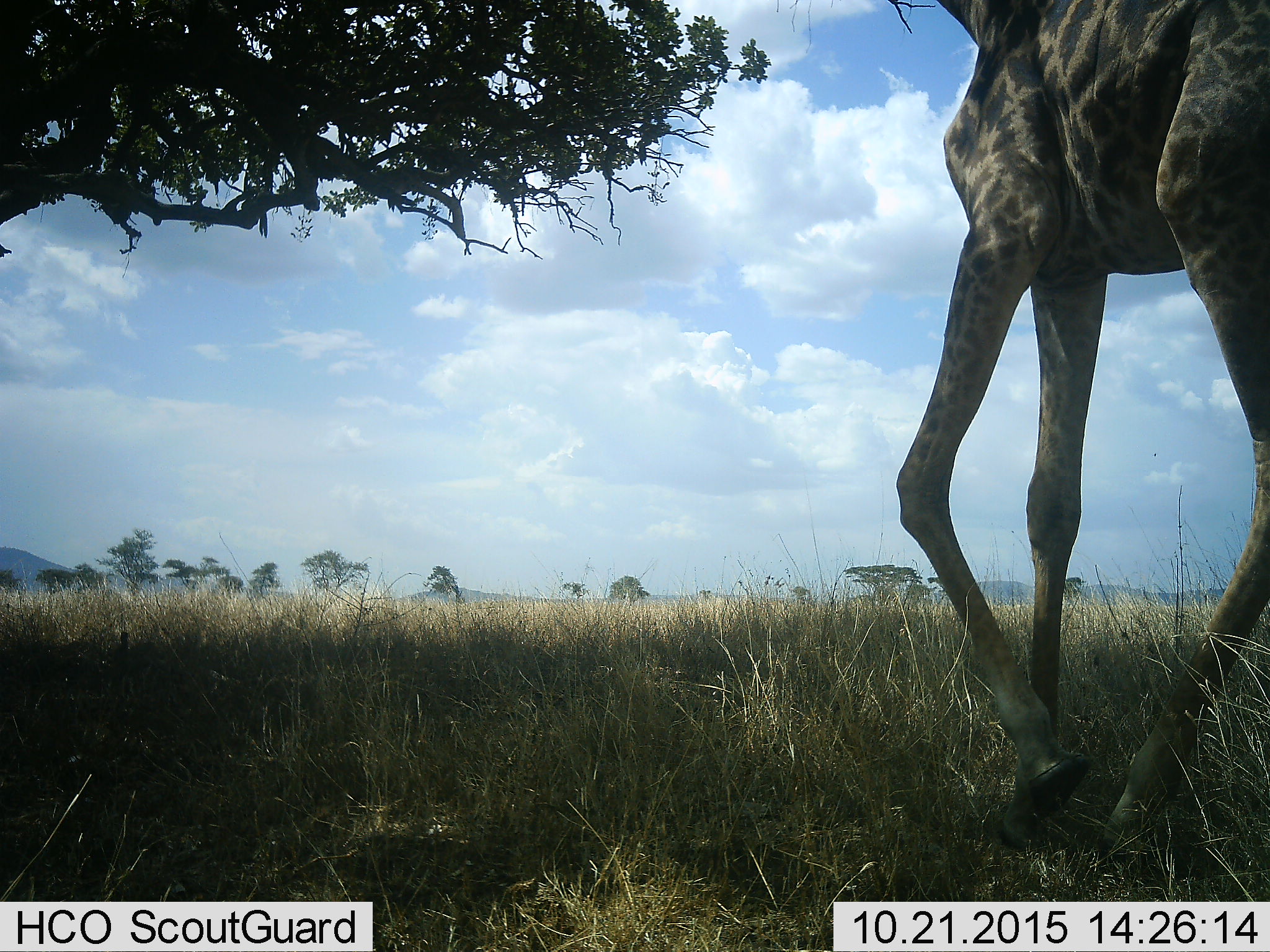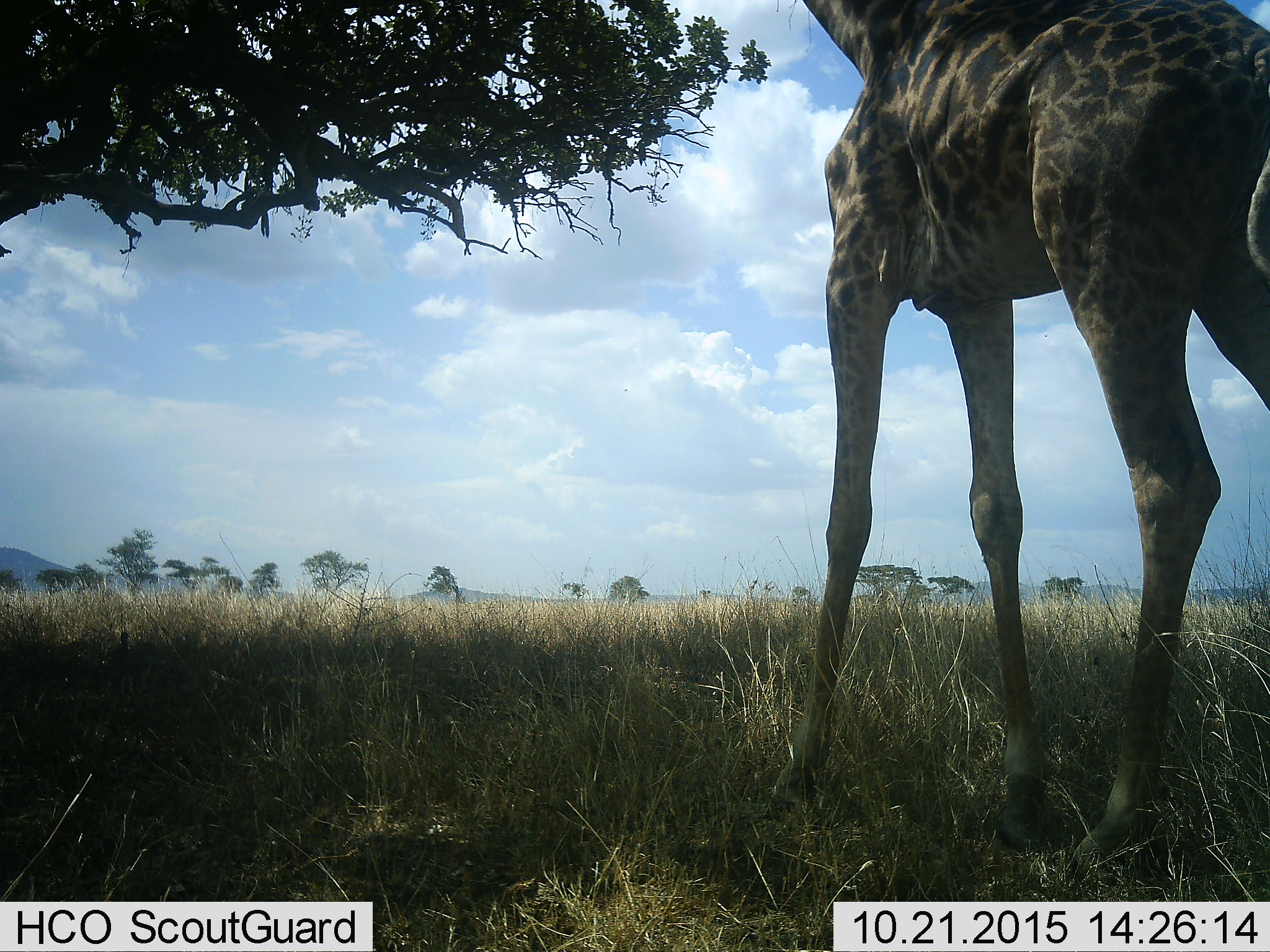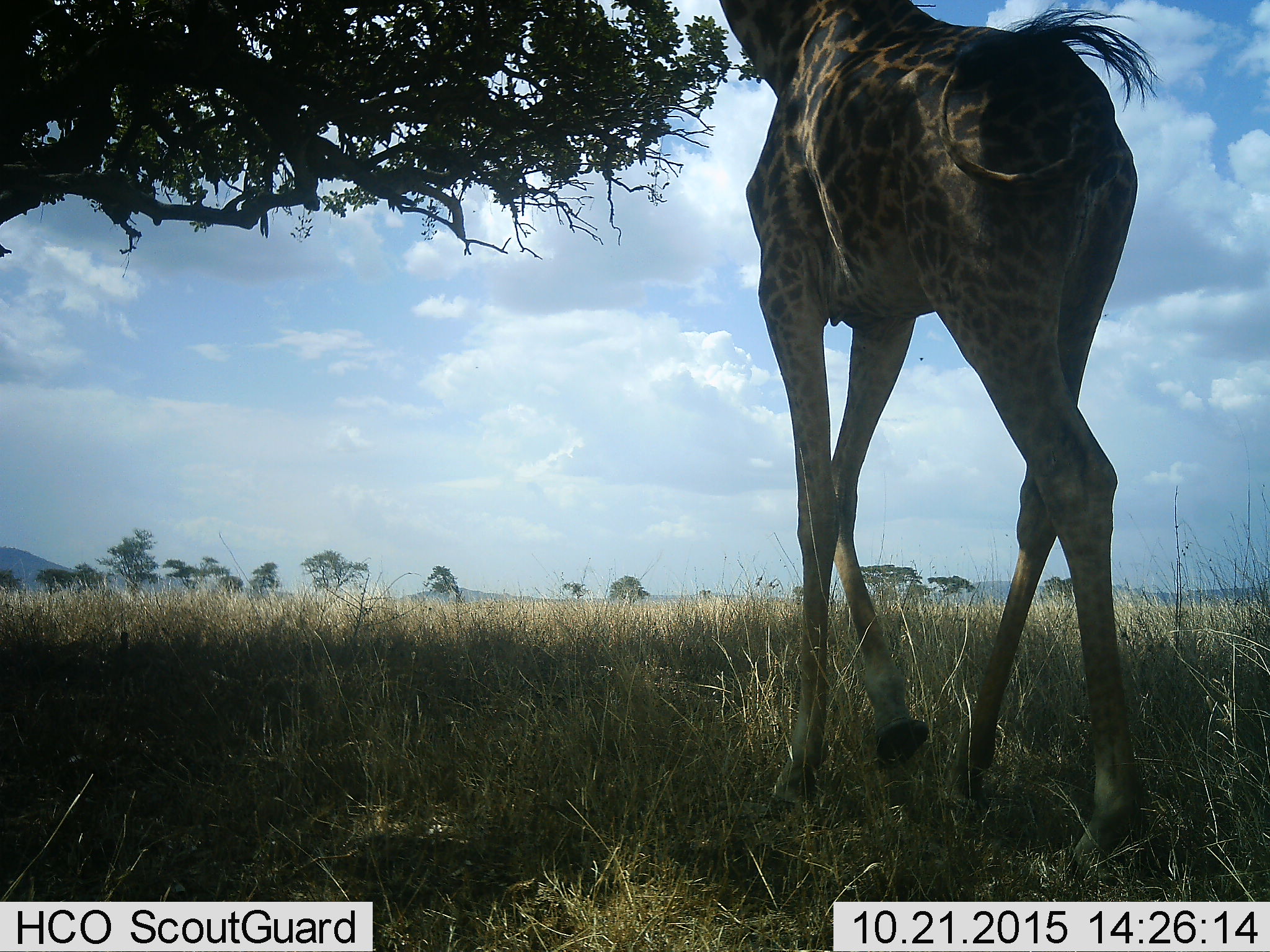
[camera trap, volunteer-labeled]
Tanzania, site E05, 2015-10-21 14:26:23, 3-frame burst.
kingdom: Animalia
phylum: Chordata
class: Mammalia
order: Artiodactyla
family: Giraffidae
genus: Giraffa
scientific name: Giraffa camelopardalis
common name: giraffe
Giraffe (Giraffa camelopardalis), count 1. Behavior (volunteer vote fractions): standing 25%, resting 0%, moving 80%, interacting 0%. Young present (vote fraction): 0%. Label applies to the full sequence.